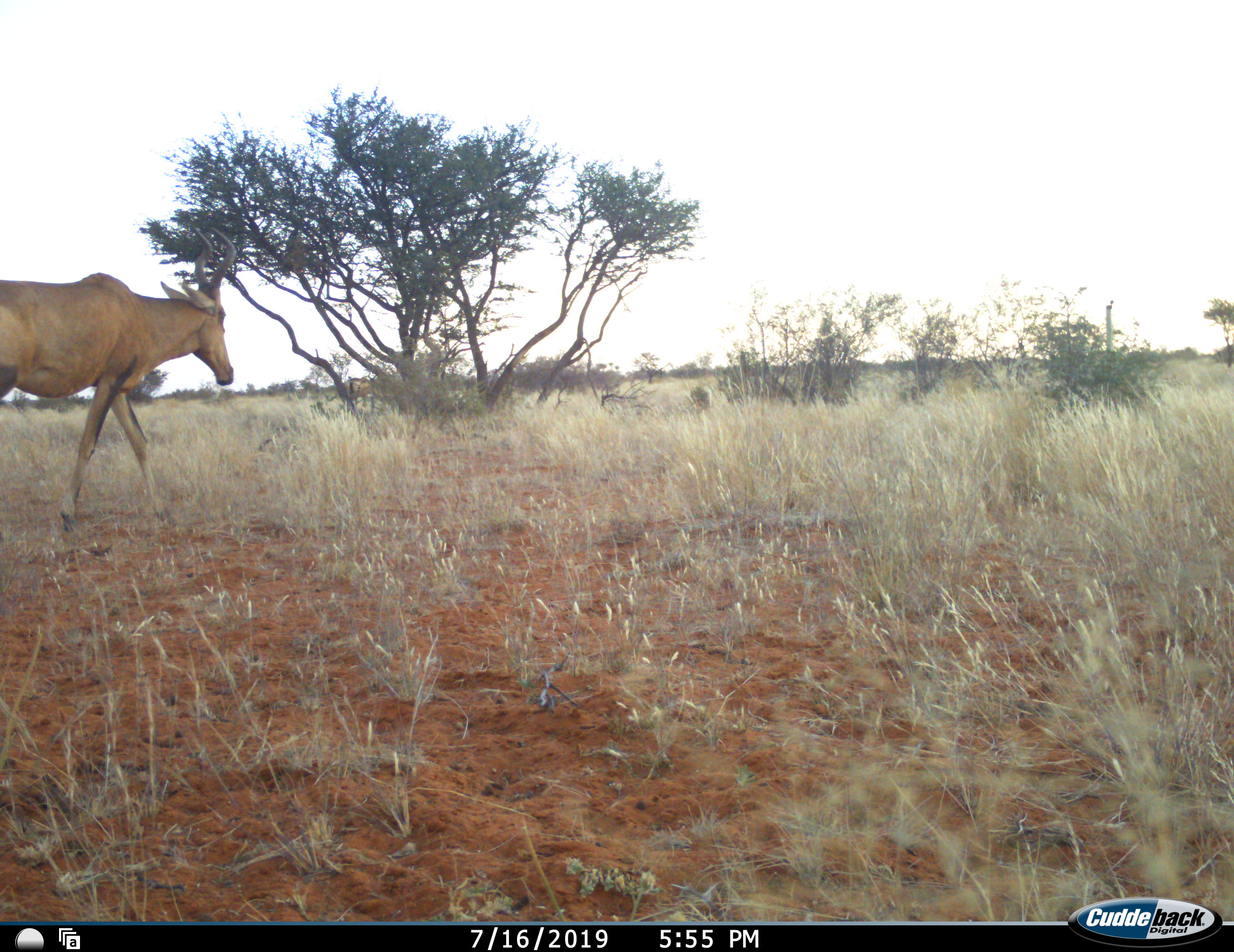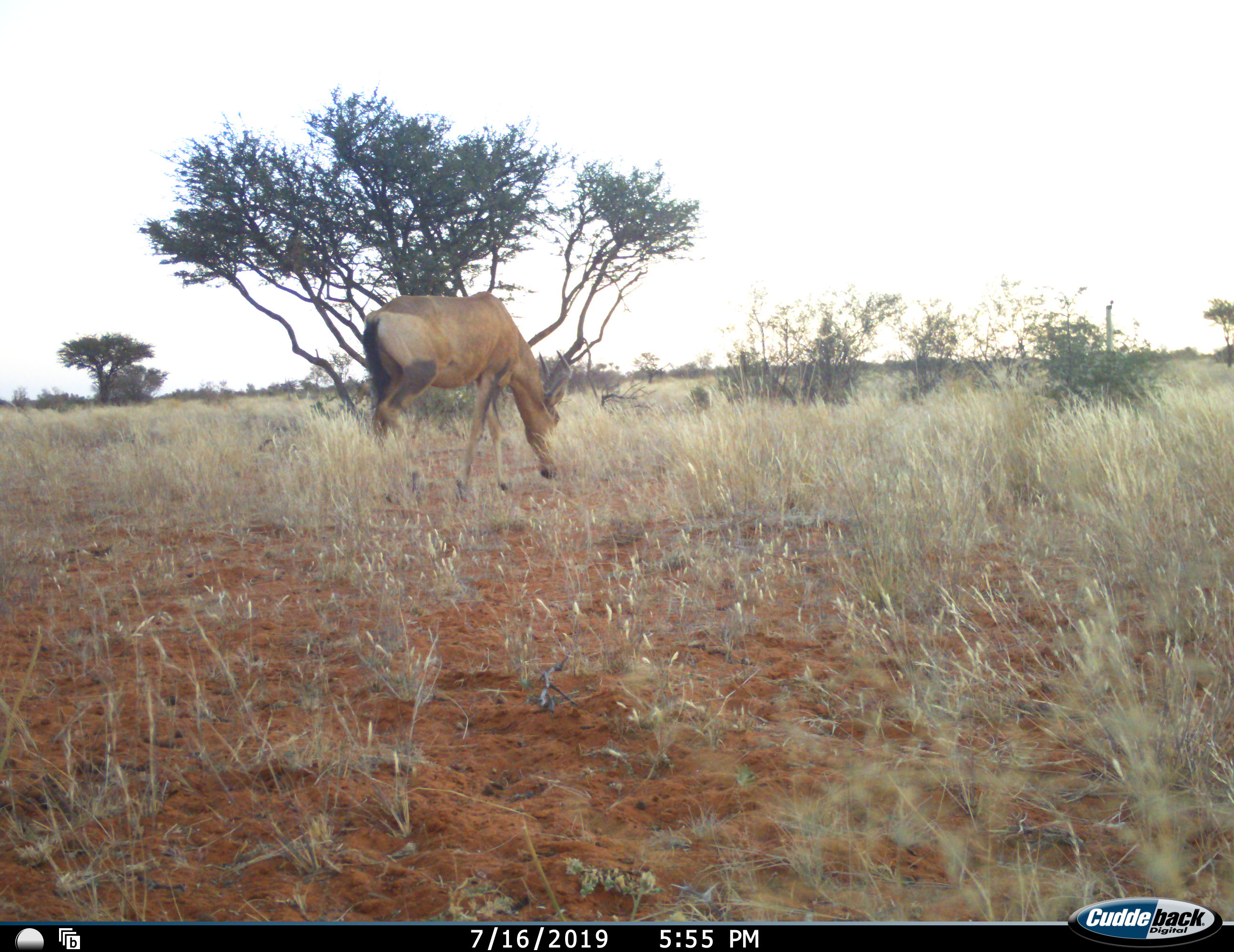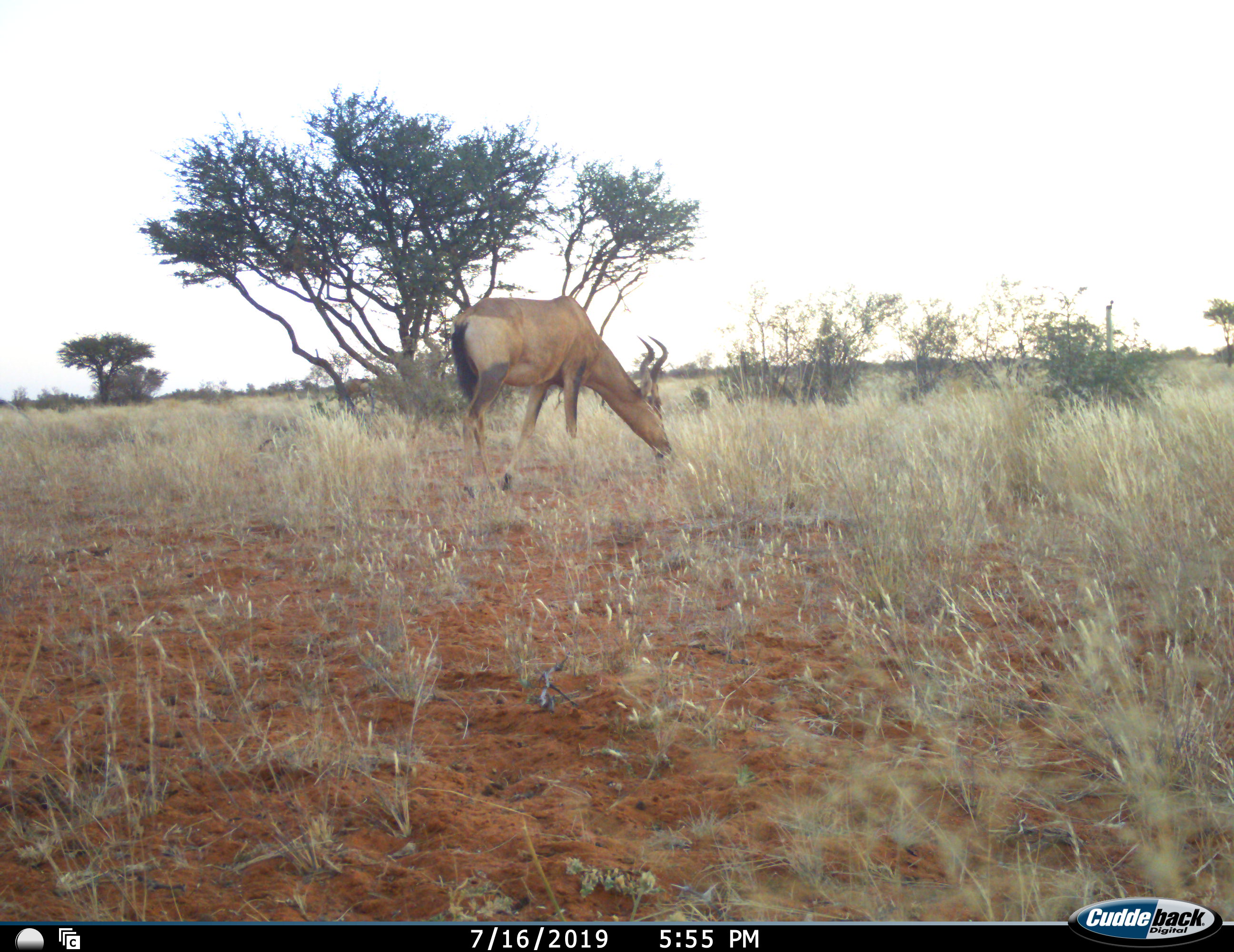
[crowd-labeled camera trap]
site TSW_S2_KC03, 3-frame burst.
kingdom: Animalia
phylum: Chordata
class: Mammalia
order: Artiodactyla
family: Bovidae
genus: Alcelaphus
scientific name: Alcelaphus buselaphus caama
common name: red hartebeest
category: hartebeestred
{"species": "hartebeestred (red hartebeest) (Alcelaphus buselaphus caama)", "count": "1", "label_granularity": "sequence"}